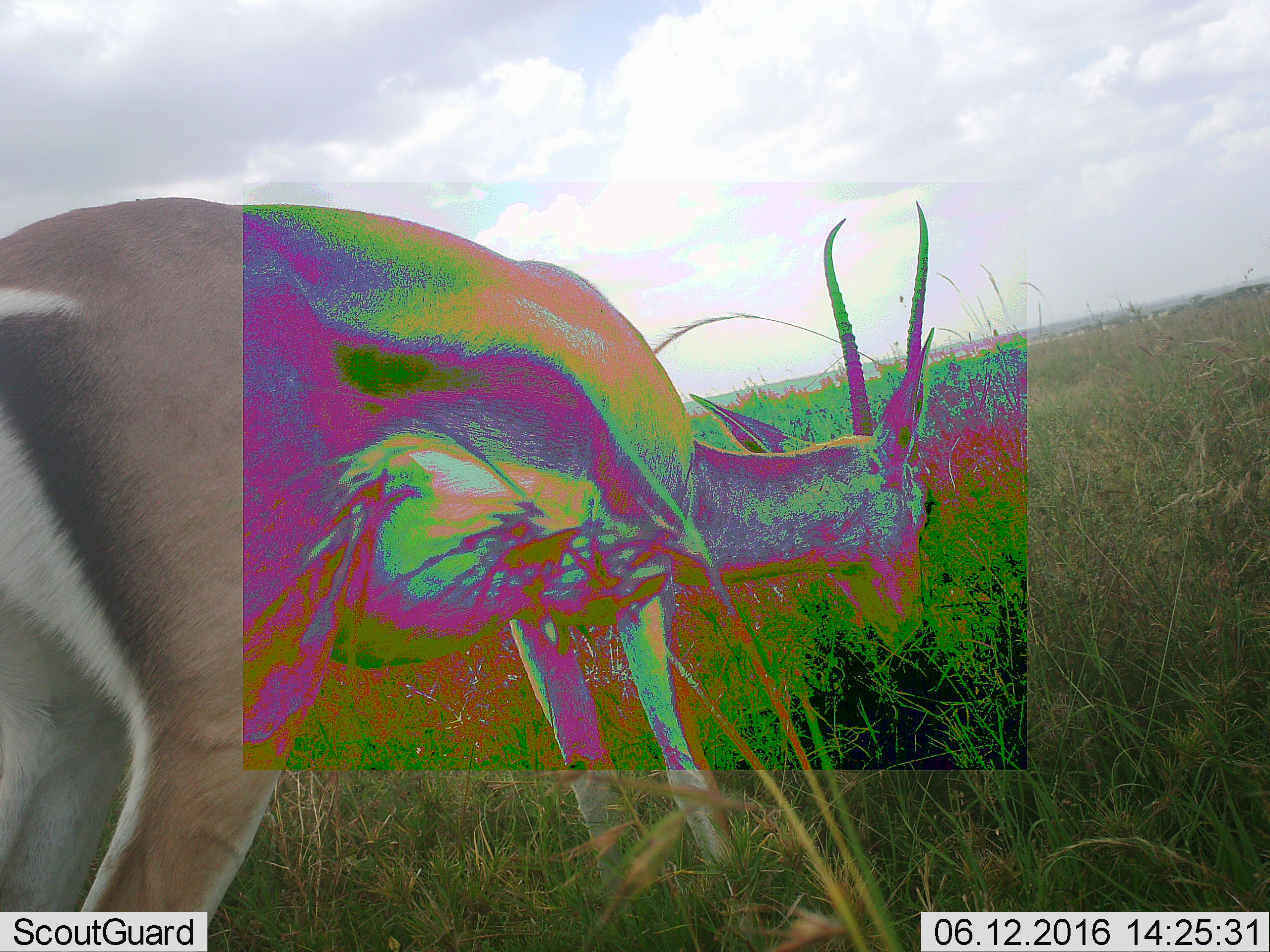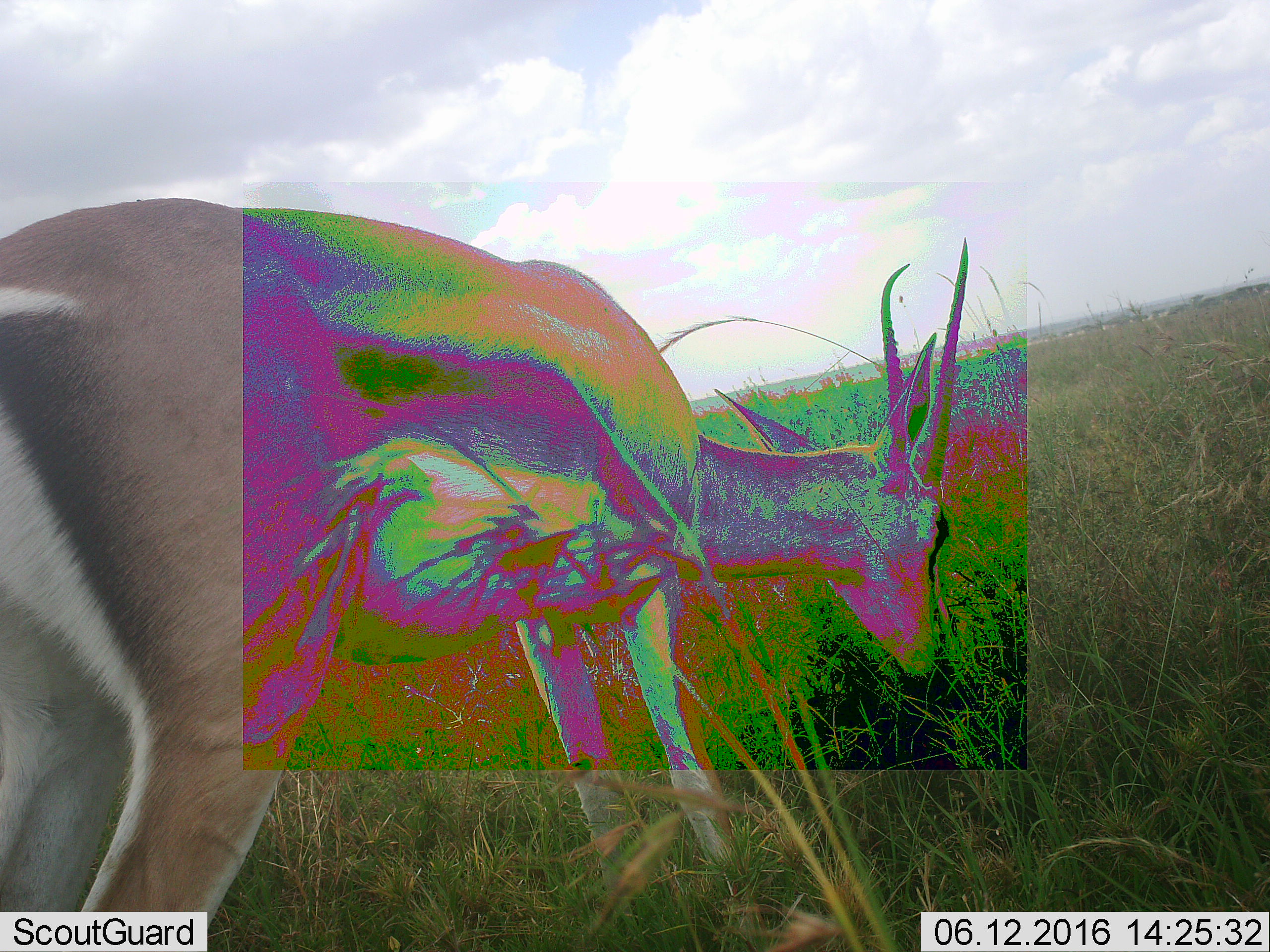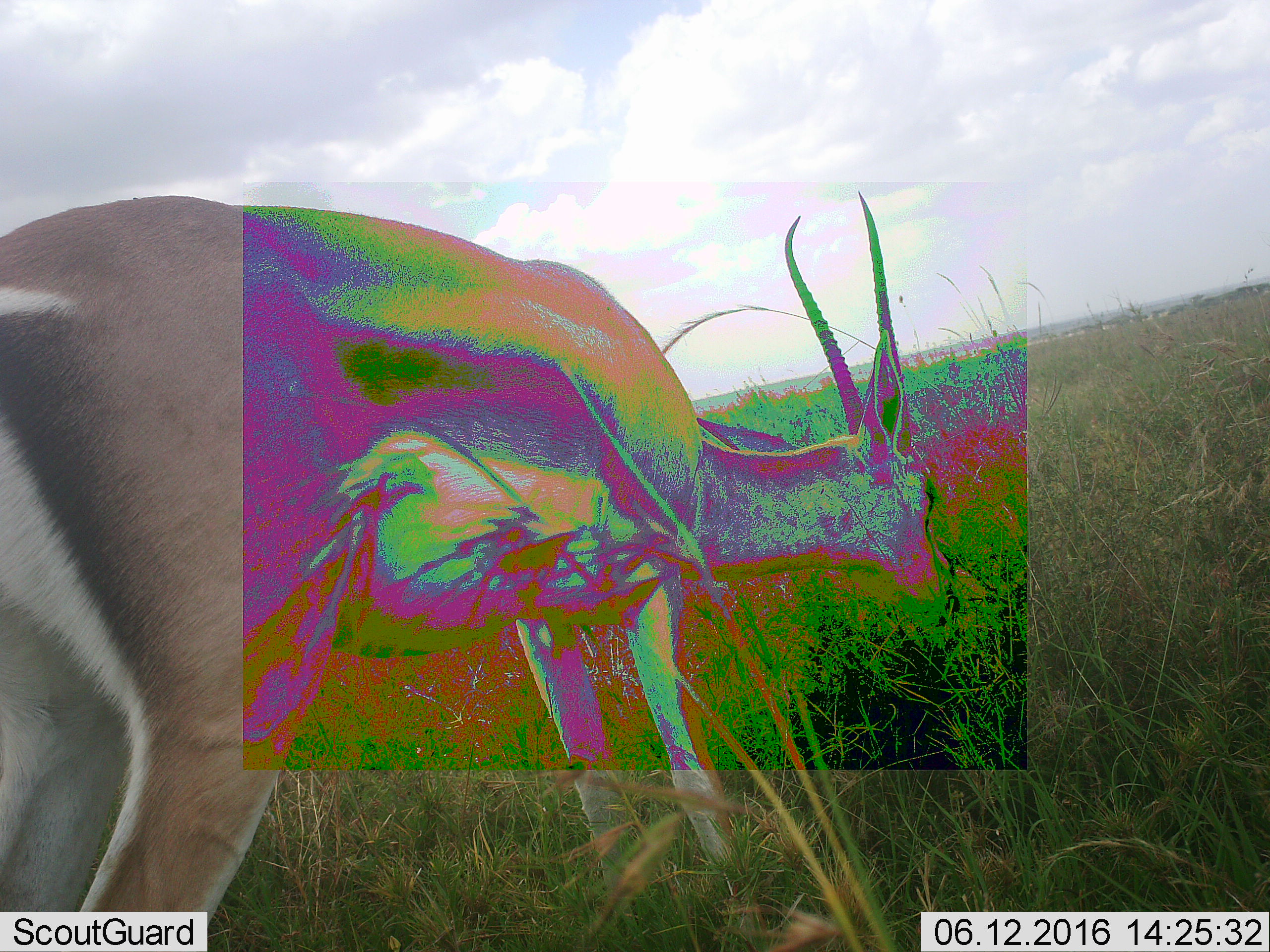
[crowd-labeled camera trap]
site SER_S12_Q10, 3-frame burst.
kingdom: Animalia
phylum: Chordata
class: Mammalia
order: Artiodactyla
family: Bovidae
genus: Nanger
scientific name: Nanger granti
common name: grant's gazelle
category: gazellegrants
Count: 1.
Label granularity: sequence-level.